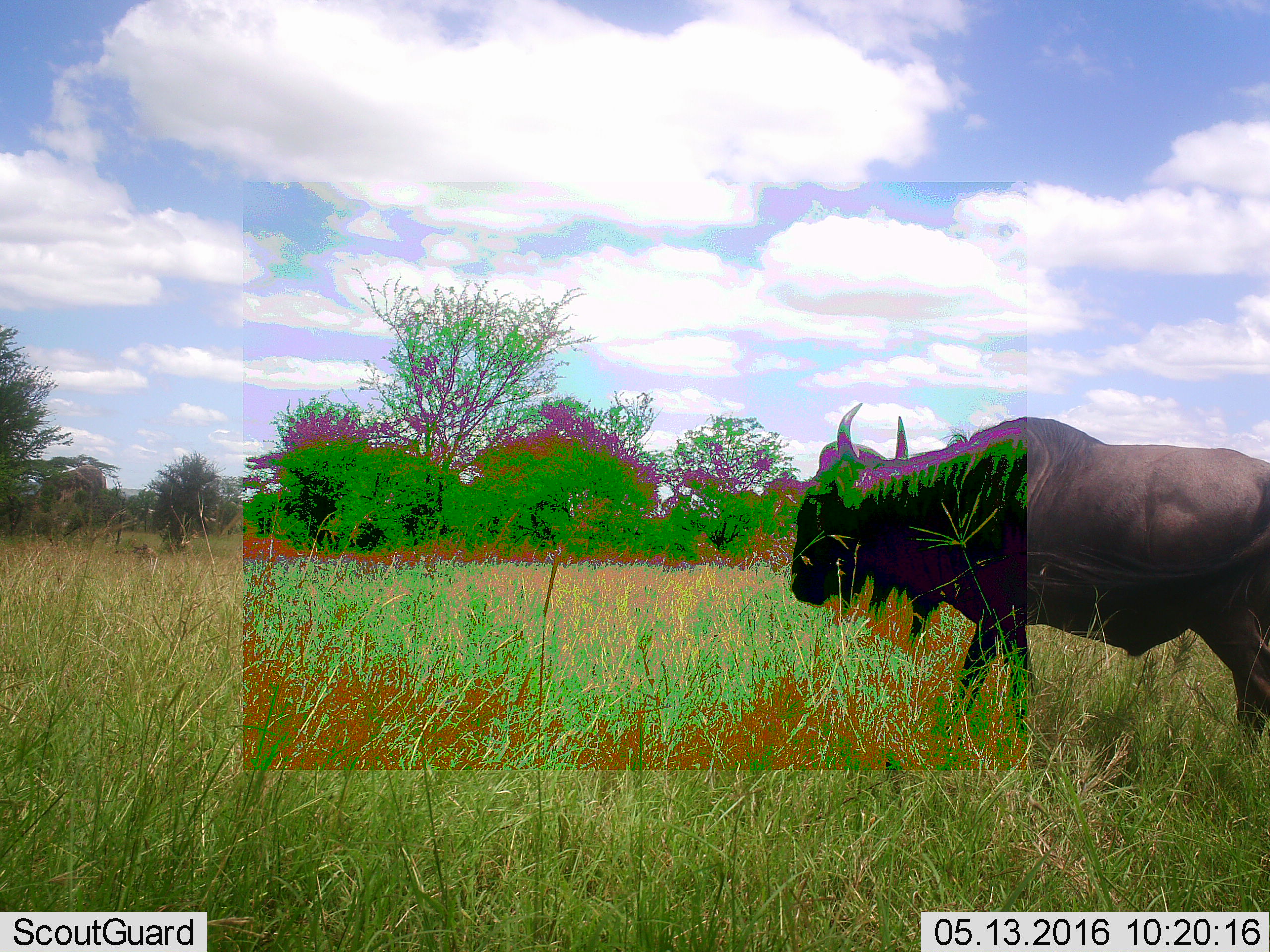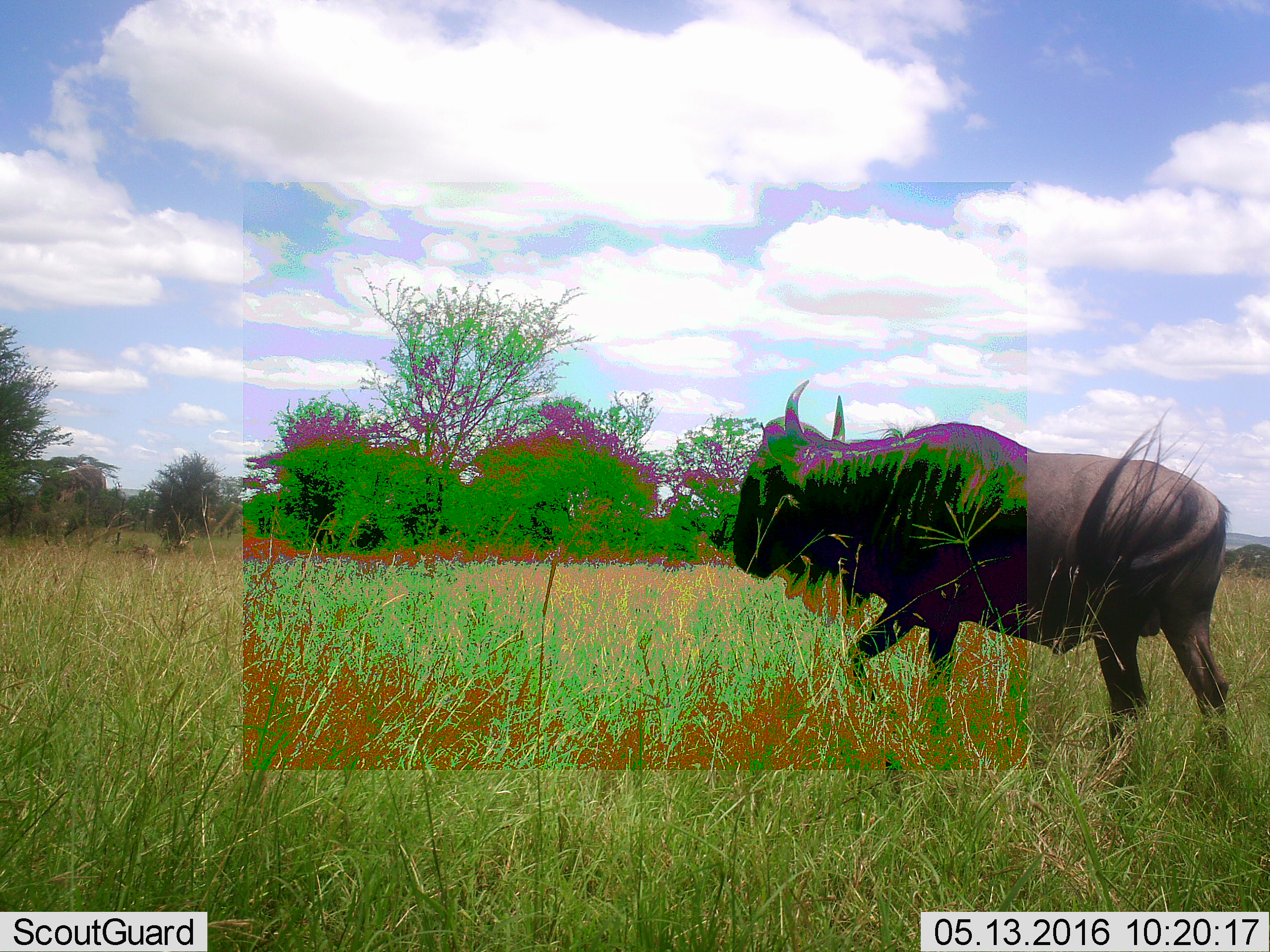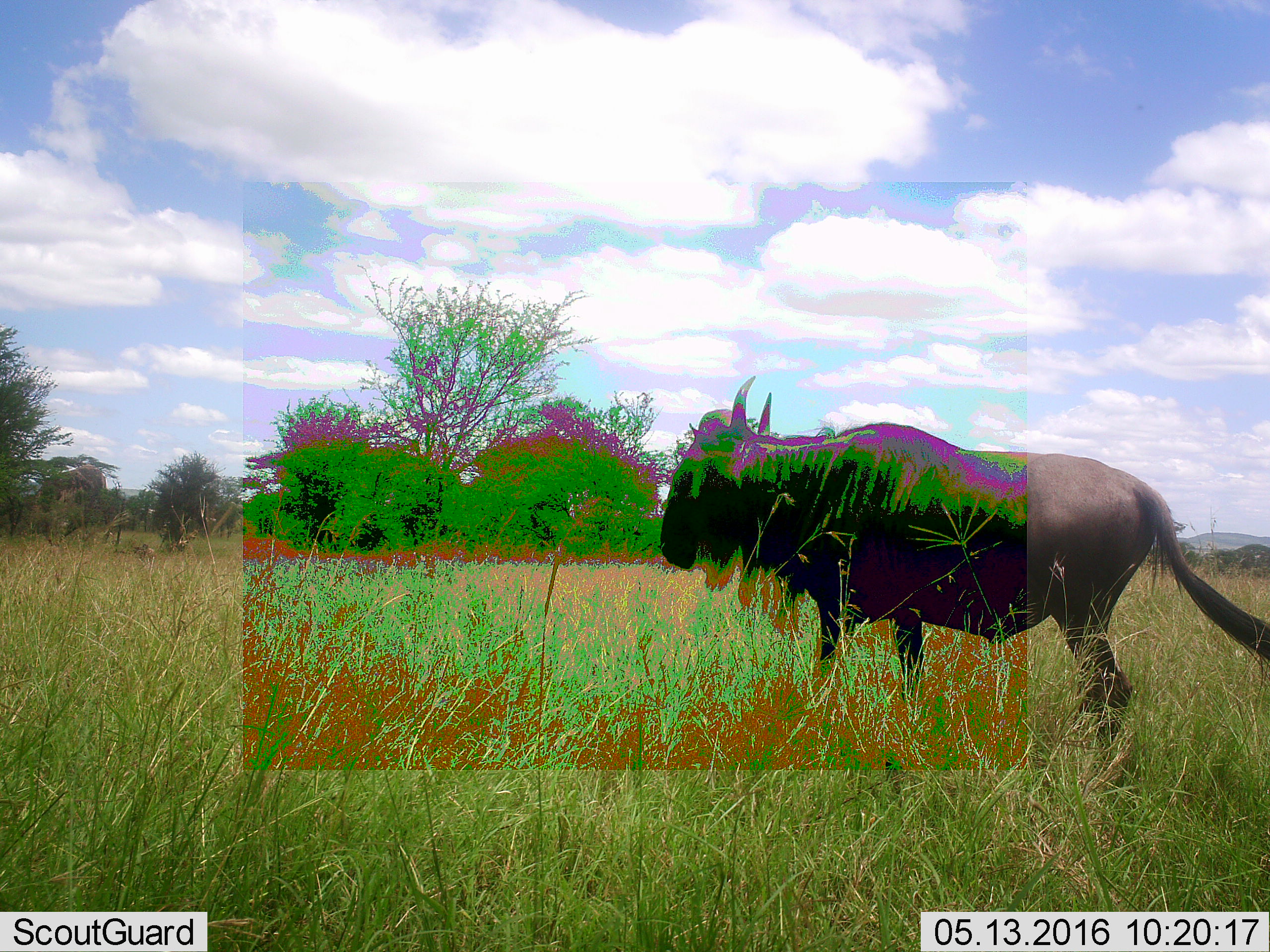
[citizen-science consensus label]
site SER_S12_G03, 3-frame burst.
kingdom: Animalia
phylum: Chordata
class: Mammalia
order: Artiodactyla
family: Bovidae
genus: Connochaetes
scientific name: Connochaetes taurinus taurinus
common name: blue wildebeest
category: wildebeestblue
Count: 1.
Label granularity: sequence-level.